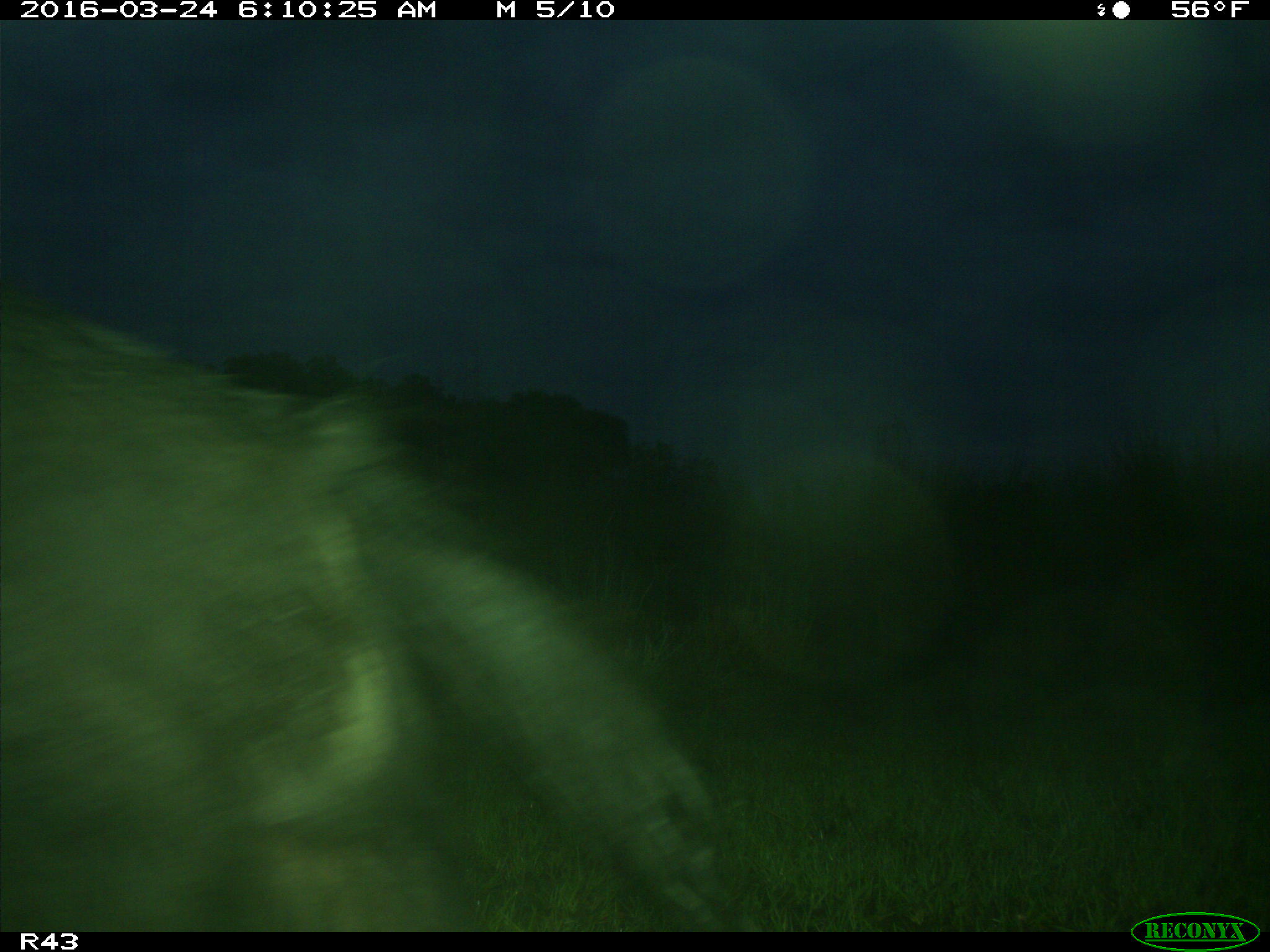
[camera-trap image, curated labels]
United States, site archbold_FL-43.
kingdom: Animalia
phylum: Chordata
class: Mammalia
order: Artiodactyla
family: Suidae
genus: Sus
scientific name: Sus scrofa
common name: wild boar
Sus scrofa (wild boar).